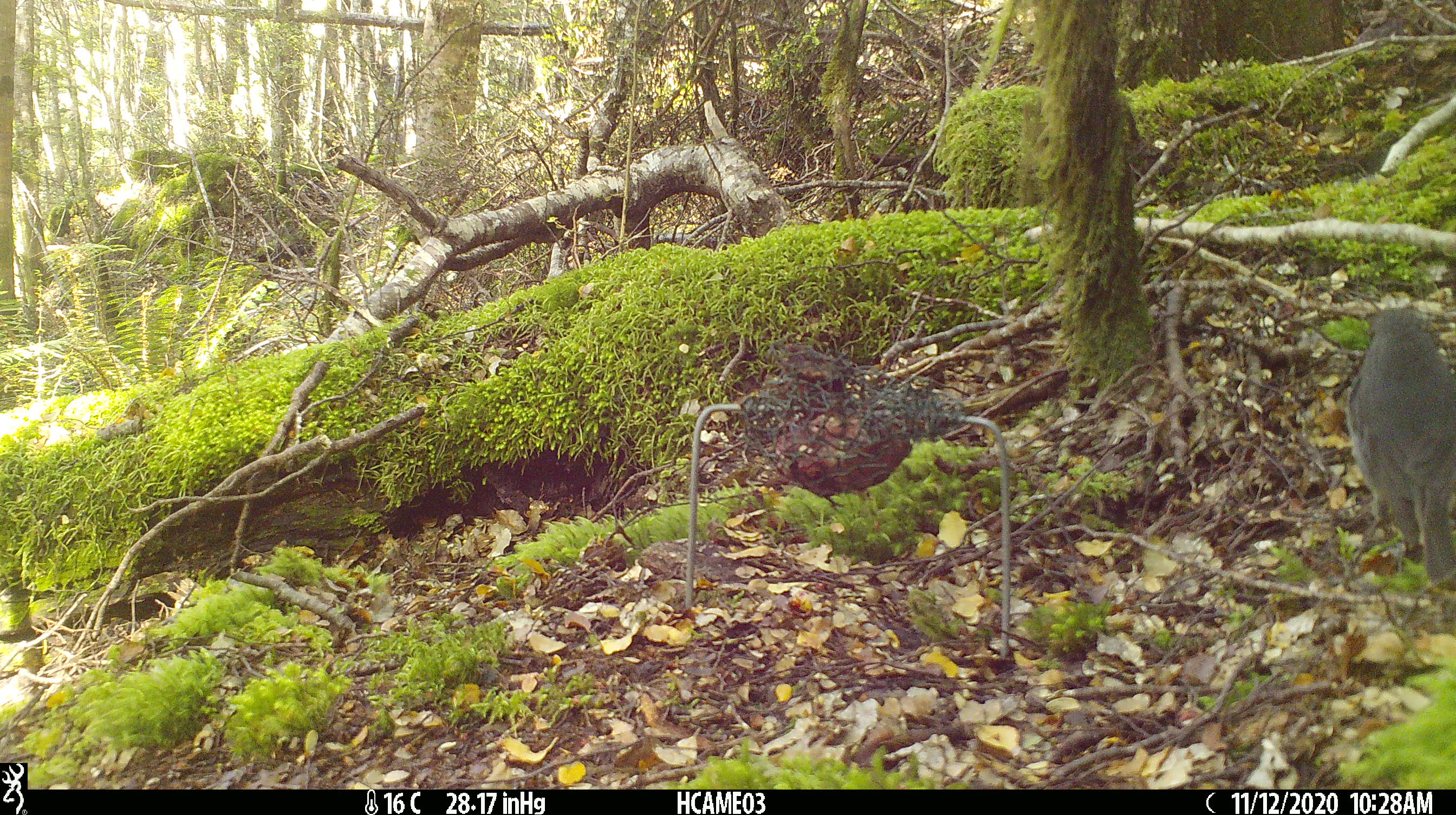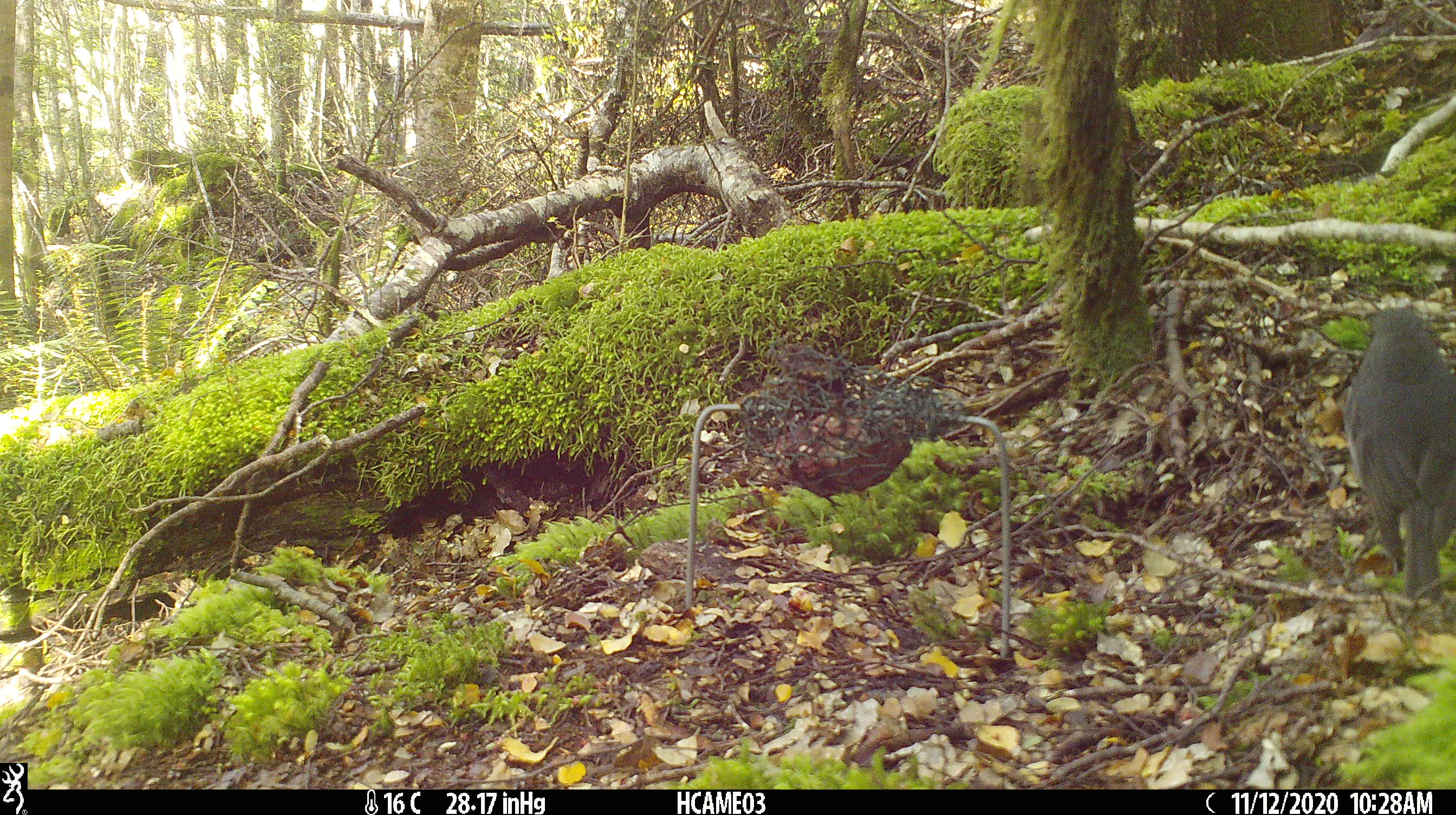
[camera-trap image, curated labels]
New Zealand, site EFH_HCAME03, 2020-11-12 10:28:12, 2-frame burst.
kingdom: Animalia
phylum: Chordata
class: Aves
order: Passeriformes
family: Petroicidae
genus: Petroica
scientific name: Petroica australis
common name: new zealand robin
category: robin